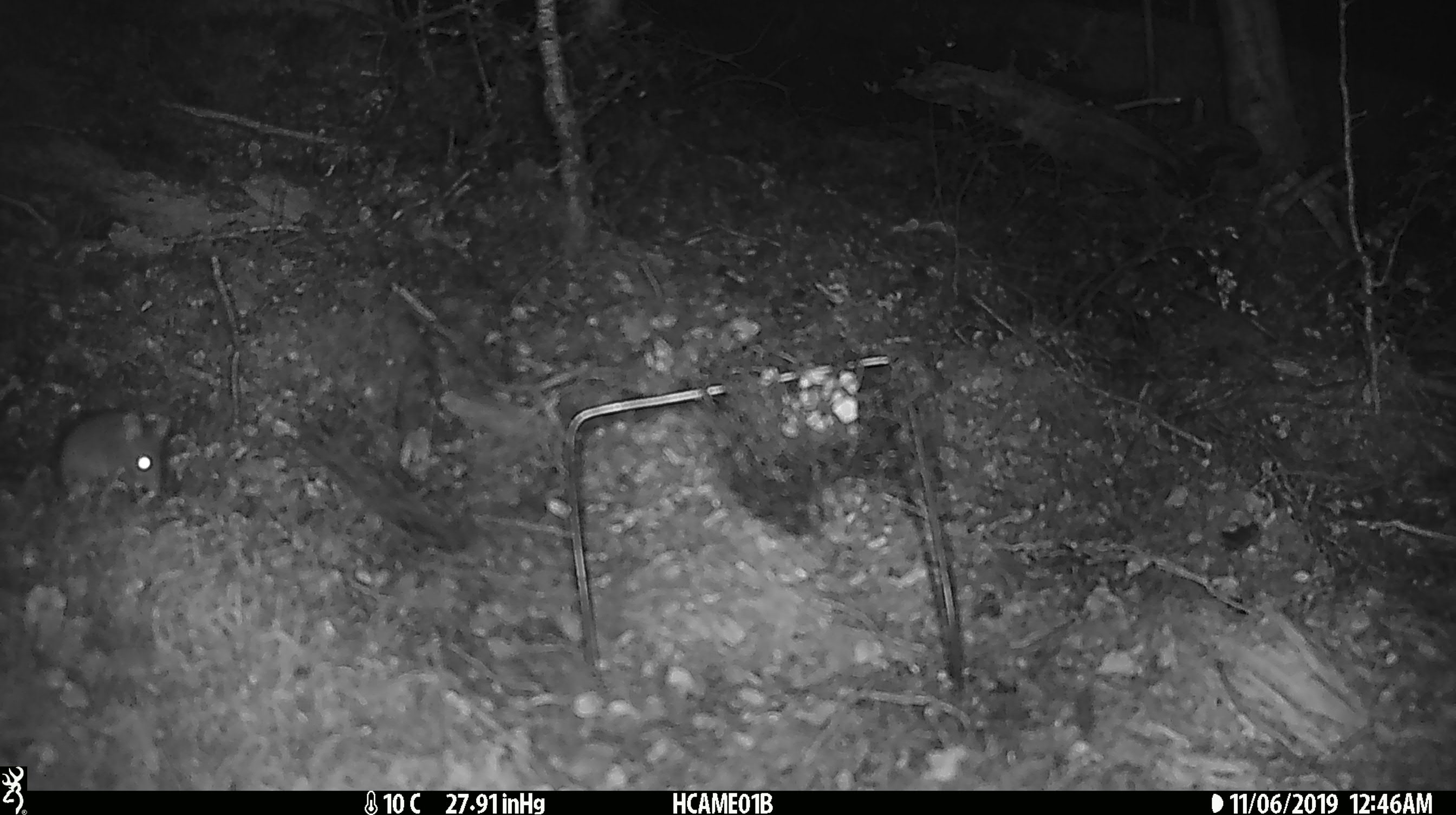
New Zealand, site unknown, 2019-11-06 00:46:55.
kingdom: Animalia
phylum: Chordata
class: Mammalia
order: Rodentia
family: Muridae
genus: Mus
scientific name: Mus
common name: mouse